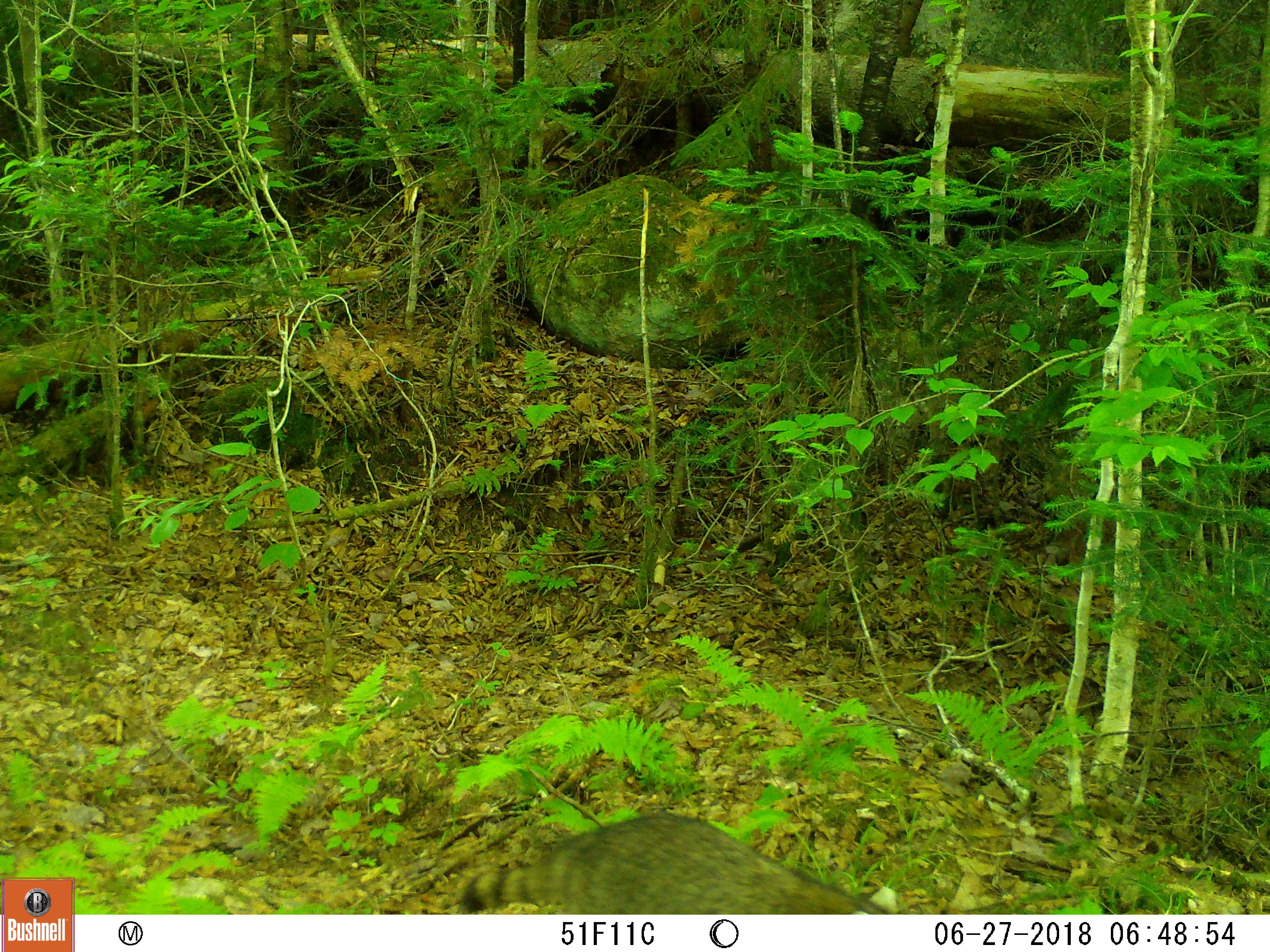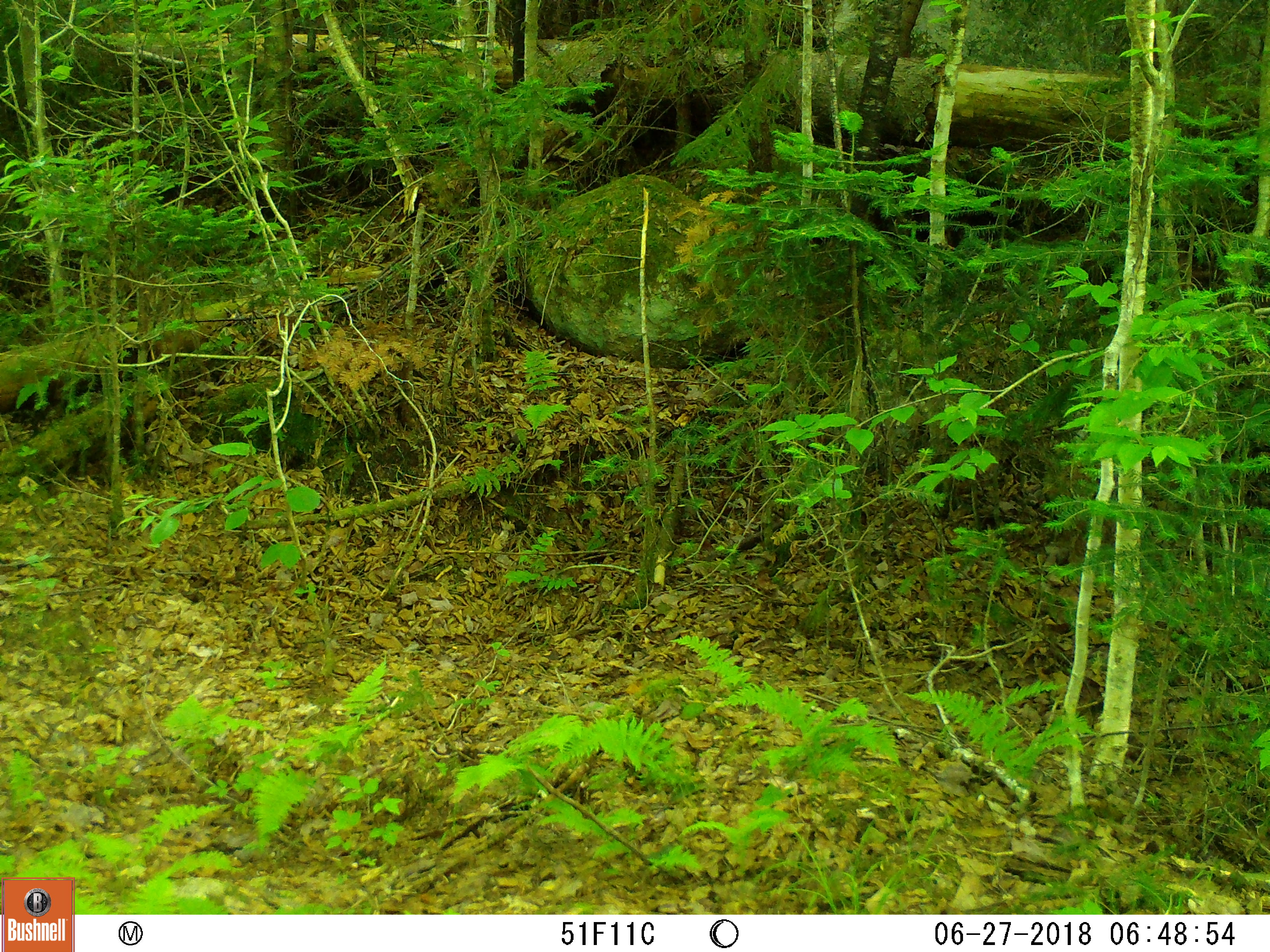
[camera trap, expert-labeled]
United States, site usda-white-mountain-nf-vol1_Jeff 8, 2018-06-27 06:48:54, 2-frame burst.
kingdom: Animalia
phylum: Chordata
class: Mammalia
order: Carnivora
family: Procyonidae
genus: Procyon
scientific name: Procyon lotor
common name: raccoon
Raccoon (Procyon lotor).